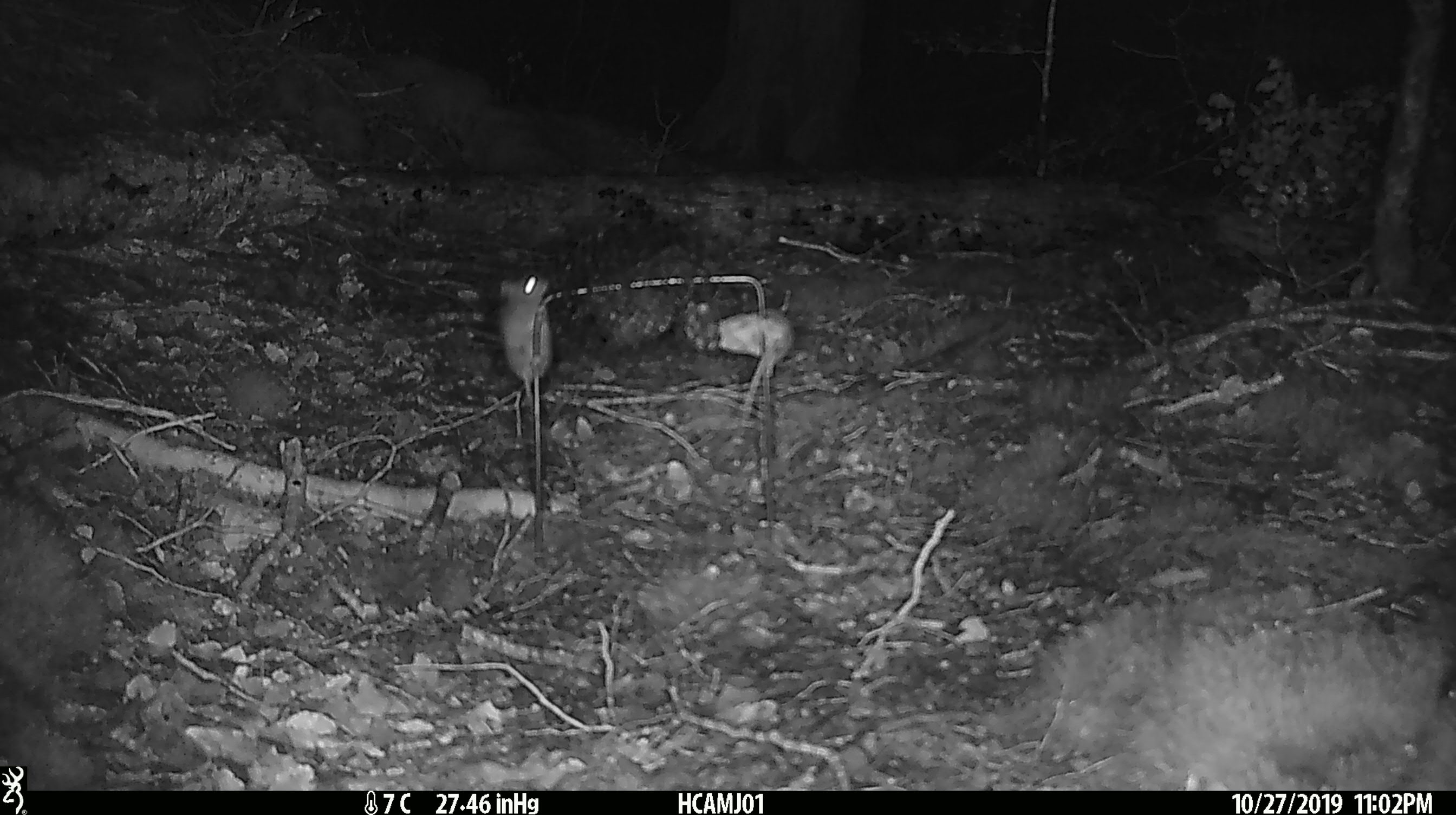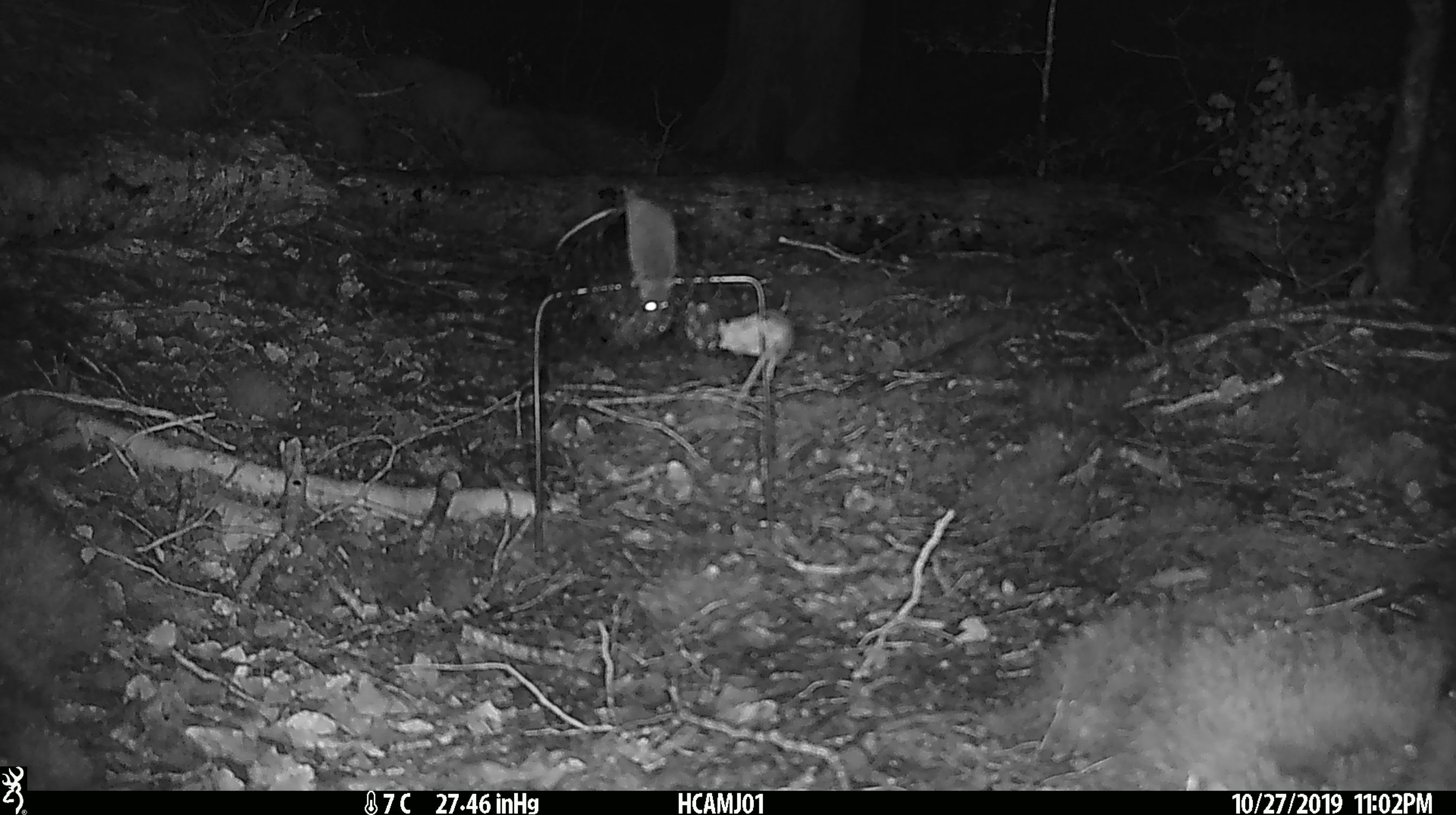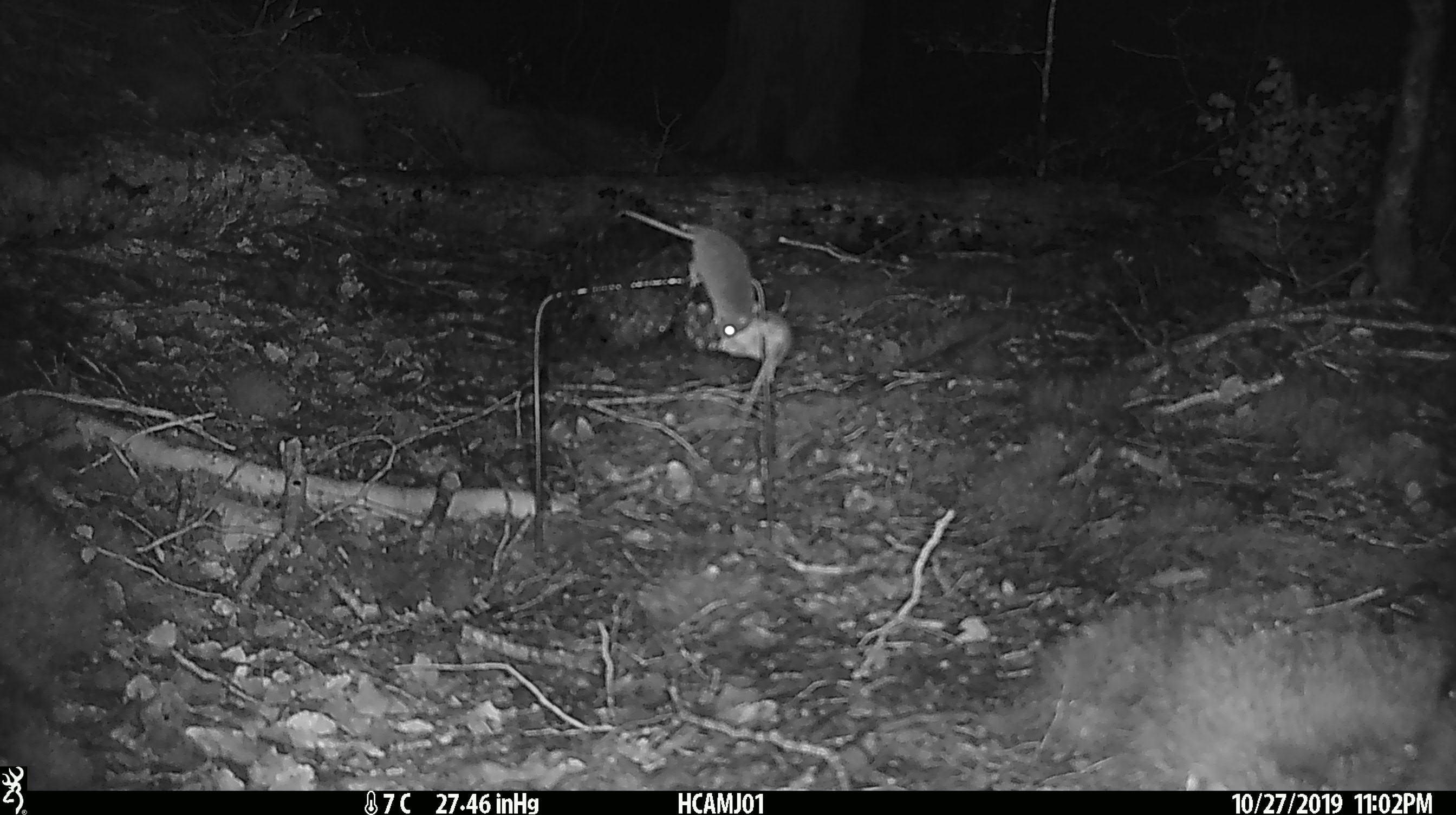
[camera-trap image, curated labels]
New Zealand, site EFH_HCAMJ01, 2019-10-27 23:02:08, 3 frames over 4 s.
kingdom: Animalia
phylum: Chordata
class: Mammalia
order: Rodentia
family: Muridae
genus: Mus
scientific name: Mus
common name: mouse